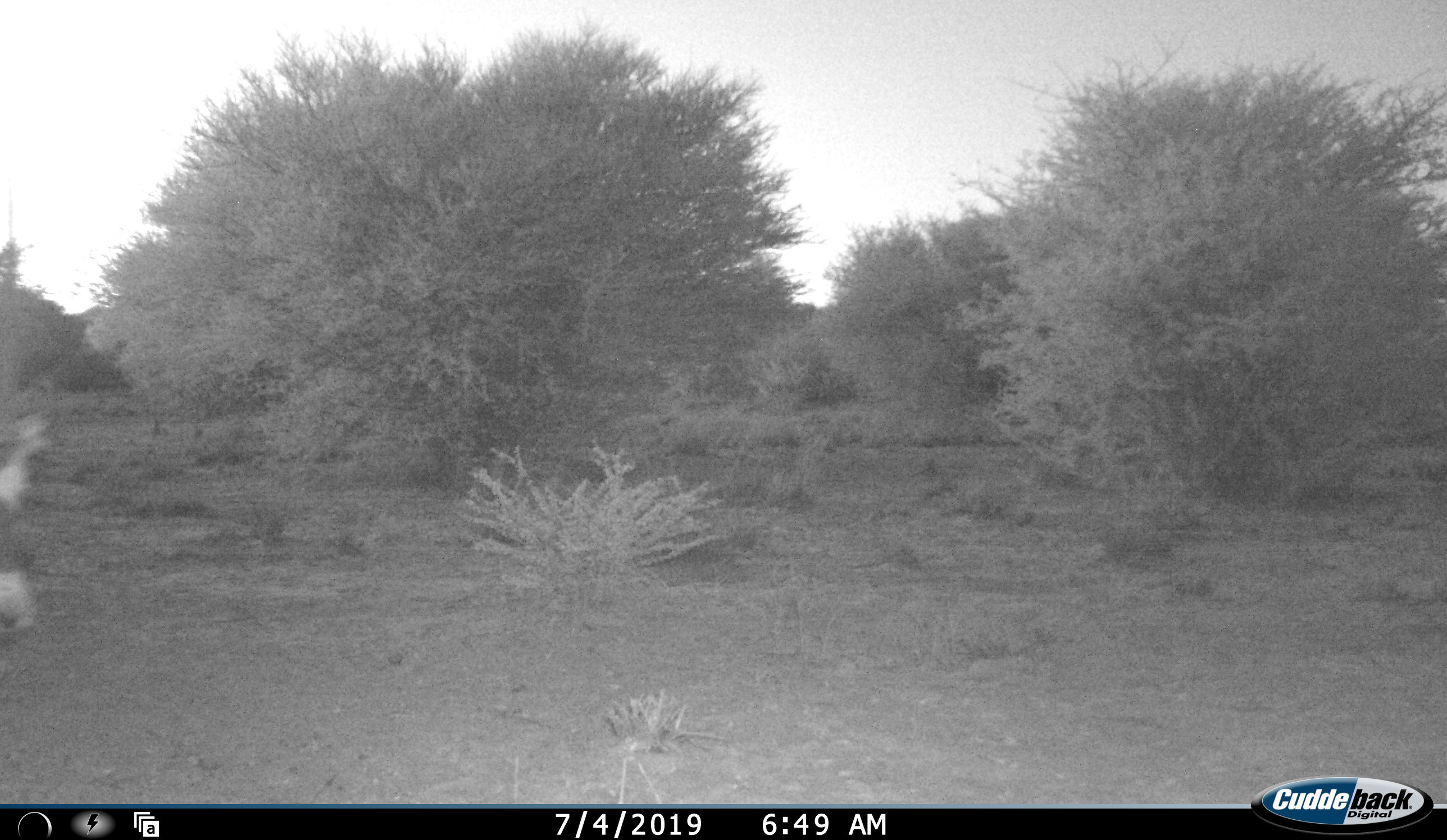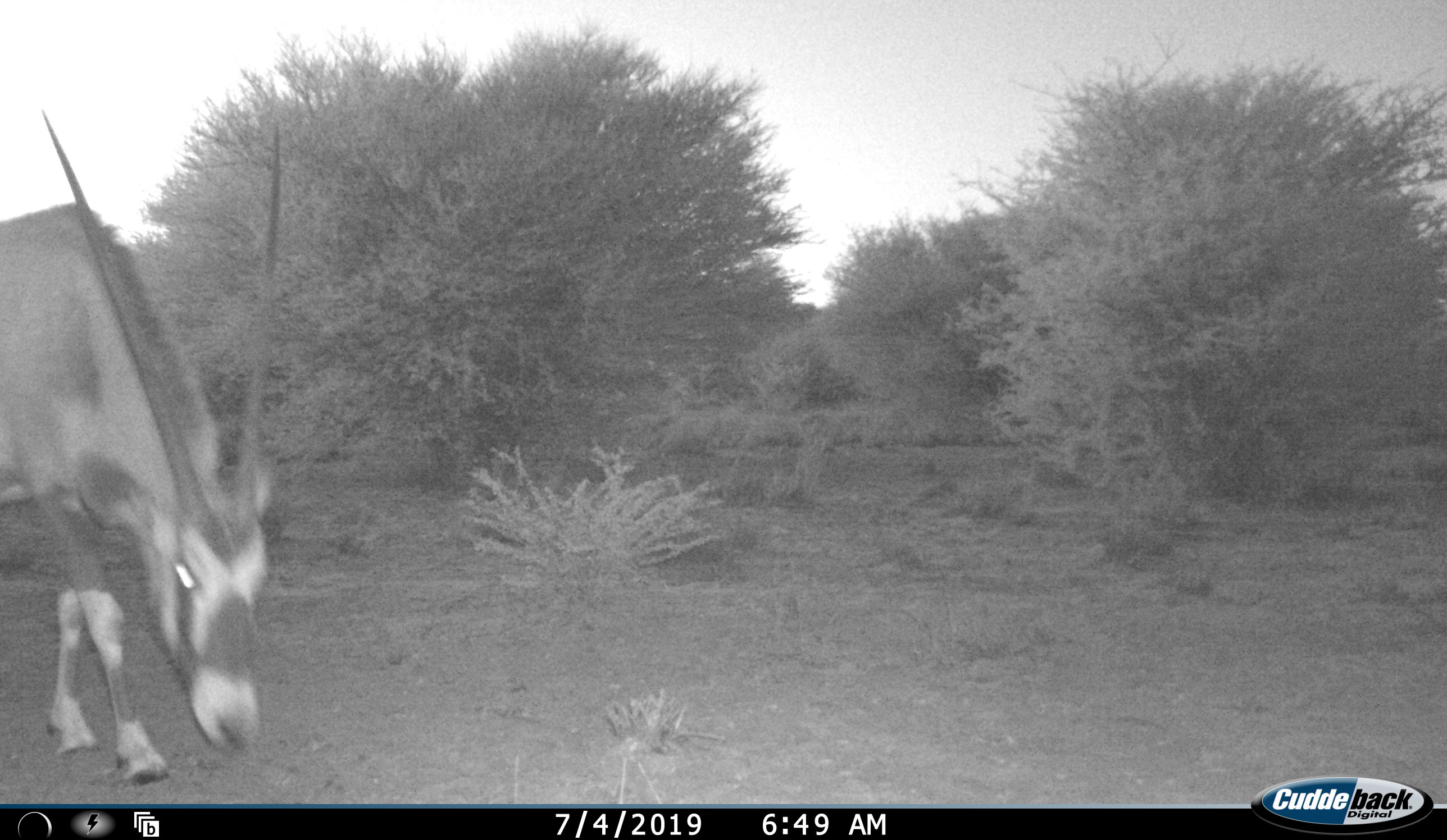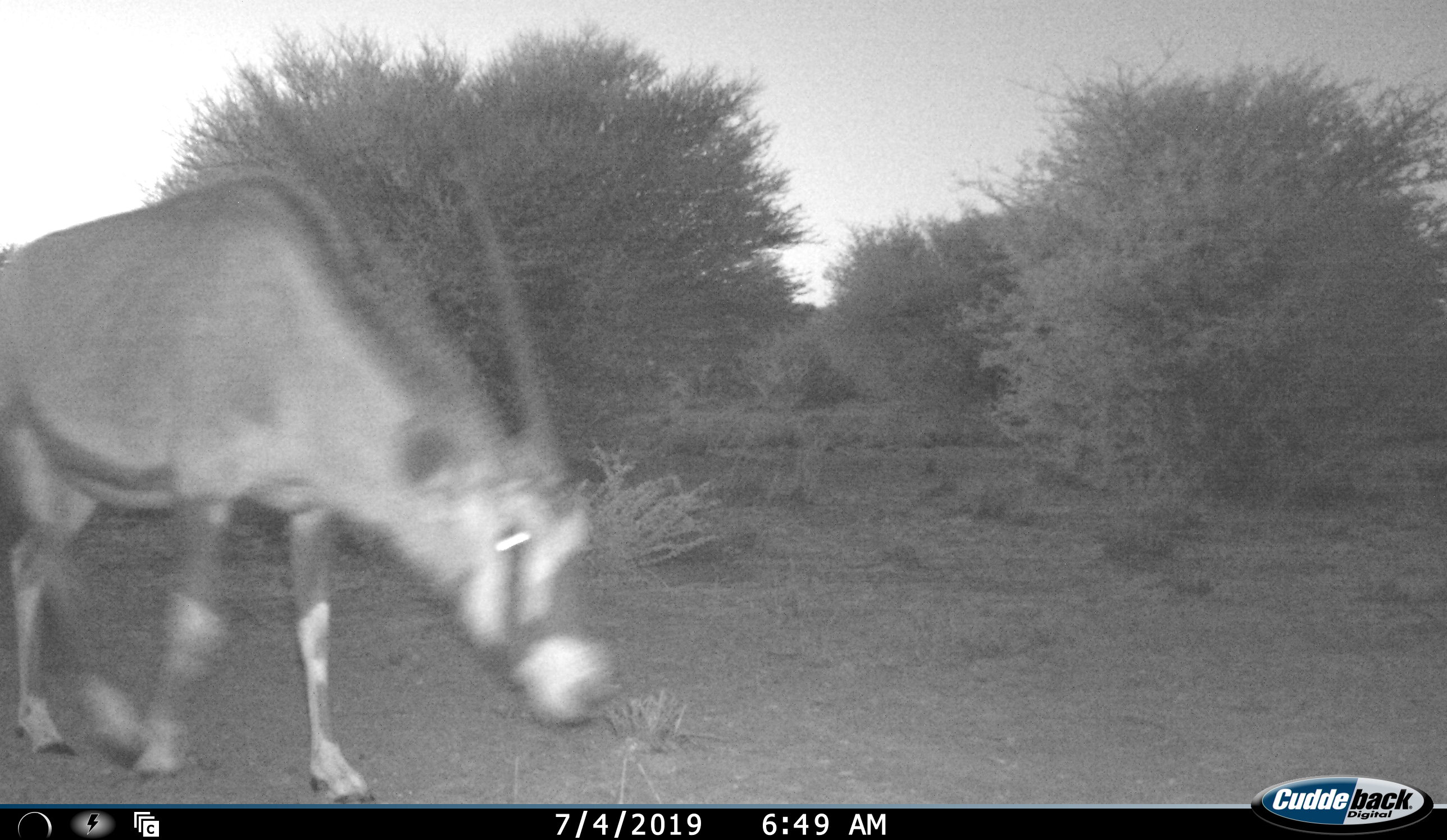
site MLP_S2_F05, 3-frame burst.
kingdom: Animalia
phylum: Chordata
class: Mammalia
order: Artiodactyla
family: Bovidae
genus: Oryx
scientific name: Oryx gazella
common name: gemsbok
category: oryx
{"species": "oryx (gemsbok) (Oryx gazella)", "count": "1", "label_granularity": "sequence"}